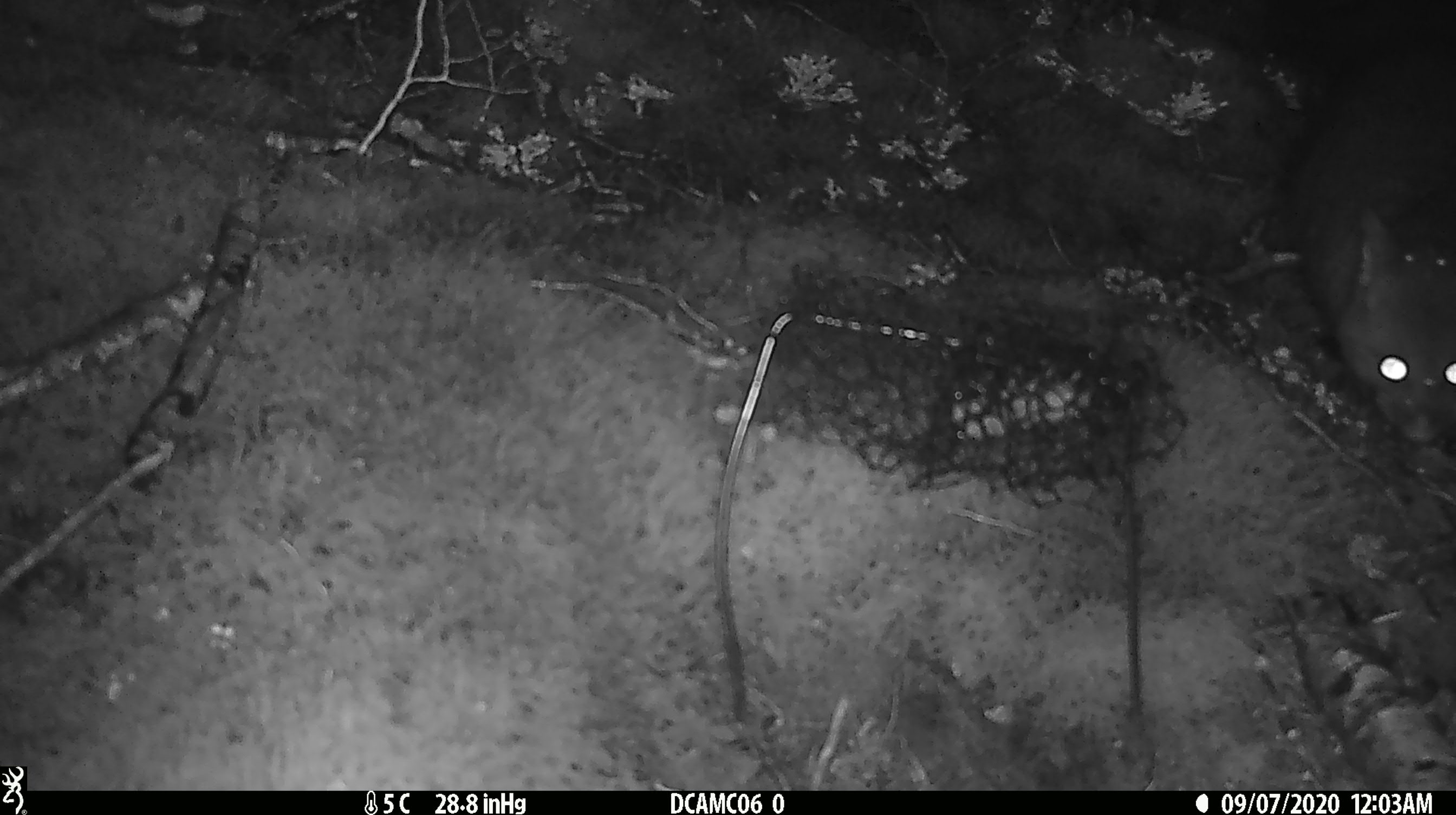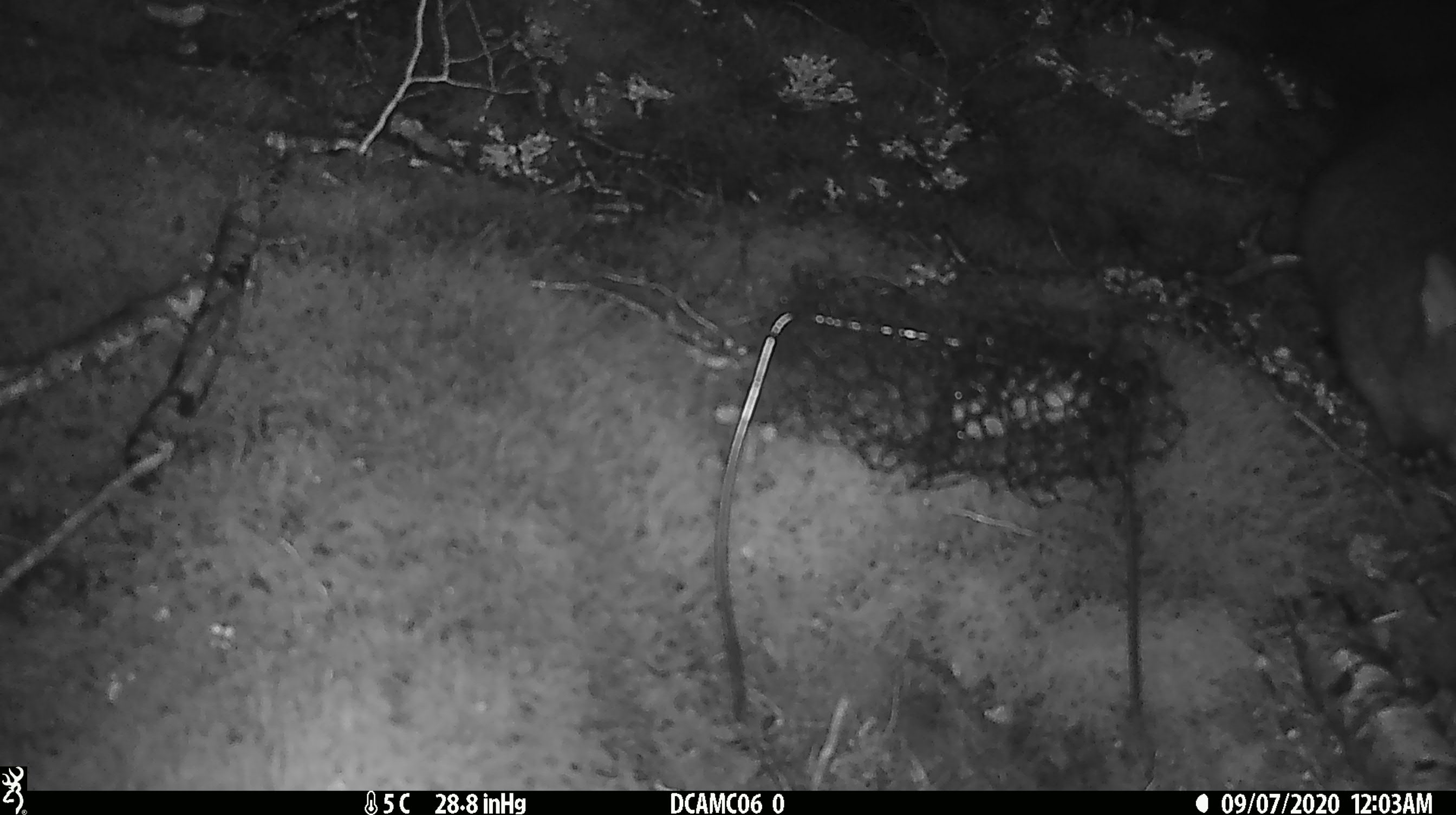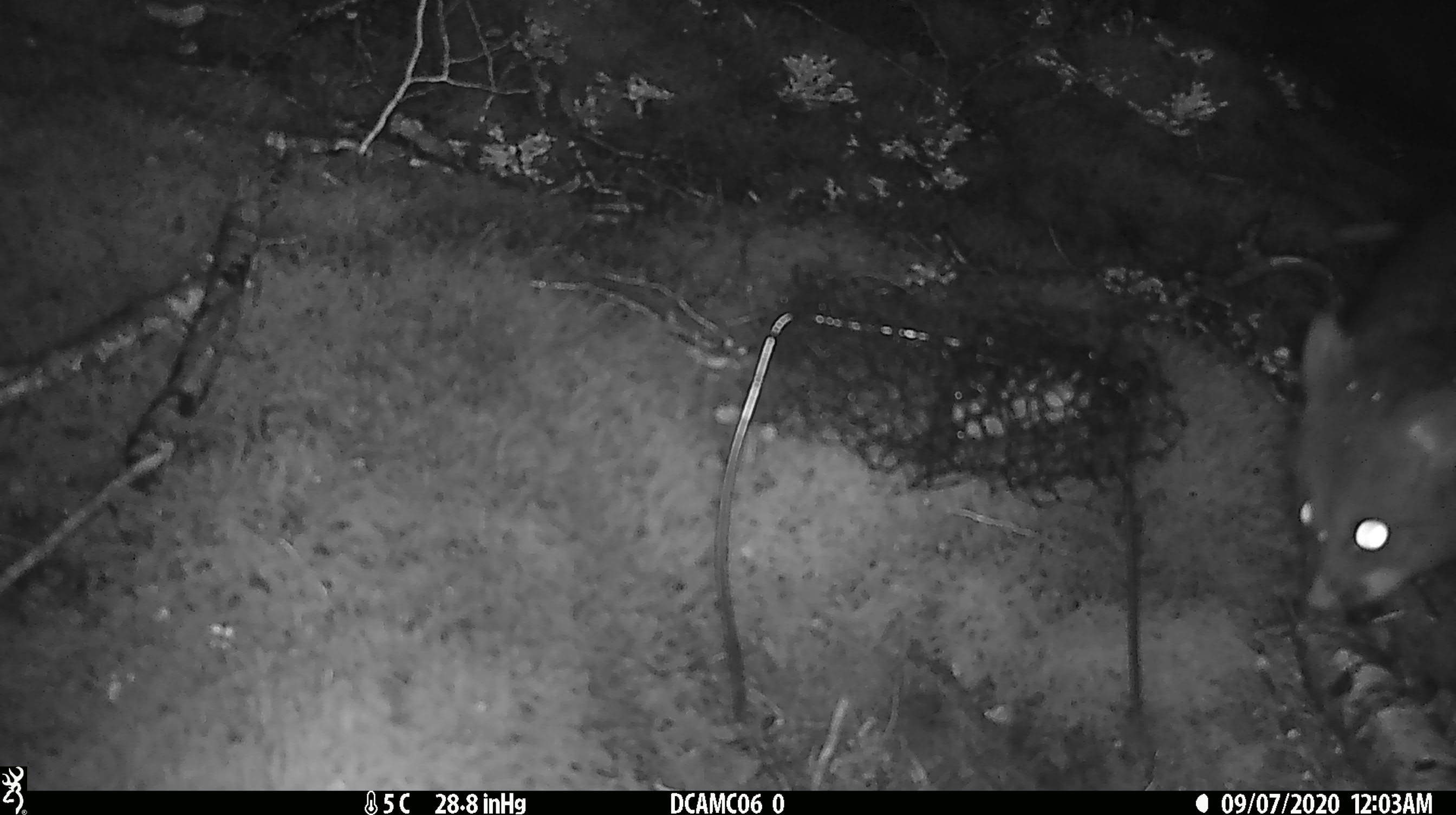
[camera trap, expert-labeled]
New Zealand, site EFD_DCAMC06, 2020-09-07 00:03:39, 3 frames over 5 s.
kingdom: Animalia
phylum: Chordata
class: Mammalia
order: Diprotodontia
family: Phalangeridae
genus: Trichosurus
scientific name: Trichosurus vulpecula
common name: common brushtail possum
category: possum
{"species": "possum (common brushtail possum) (Trichosurus vulpecula)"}